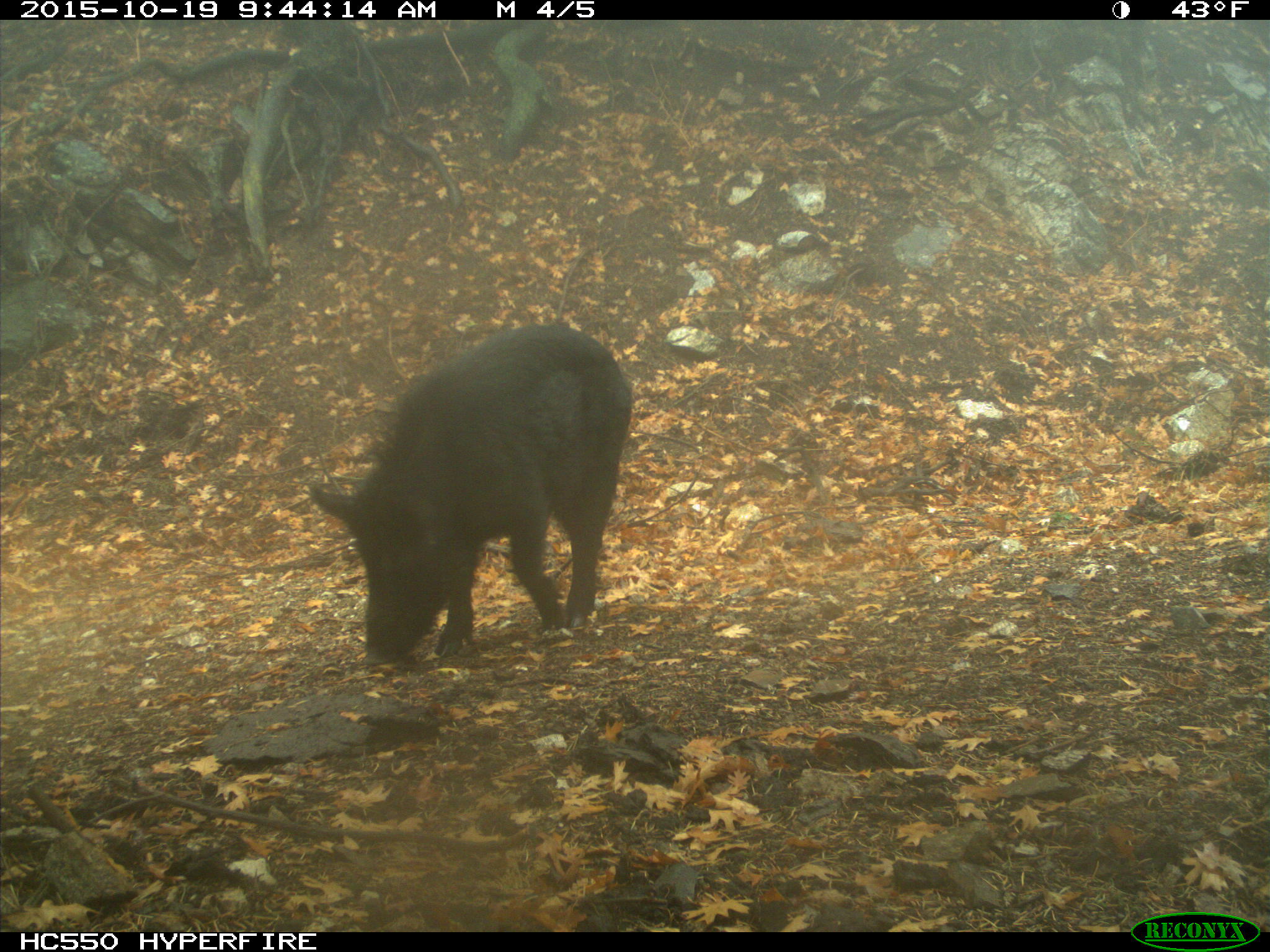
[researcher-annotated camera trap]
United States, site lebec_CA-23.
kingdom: Animalia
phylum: Chordata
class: Mammalia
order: Artiodactyla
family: Suidae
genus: Sus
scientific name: Sus scrofa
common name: wild boar